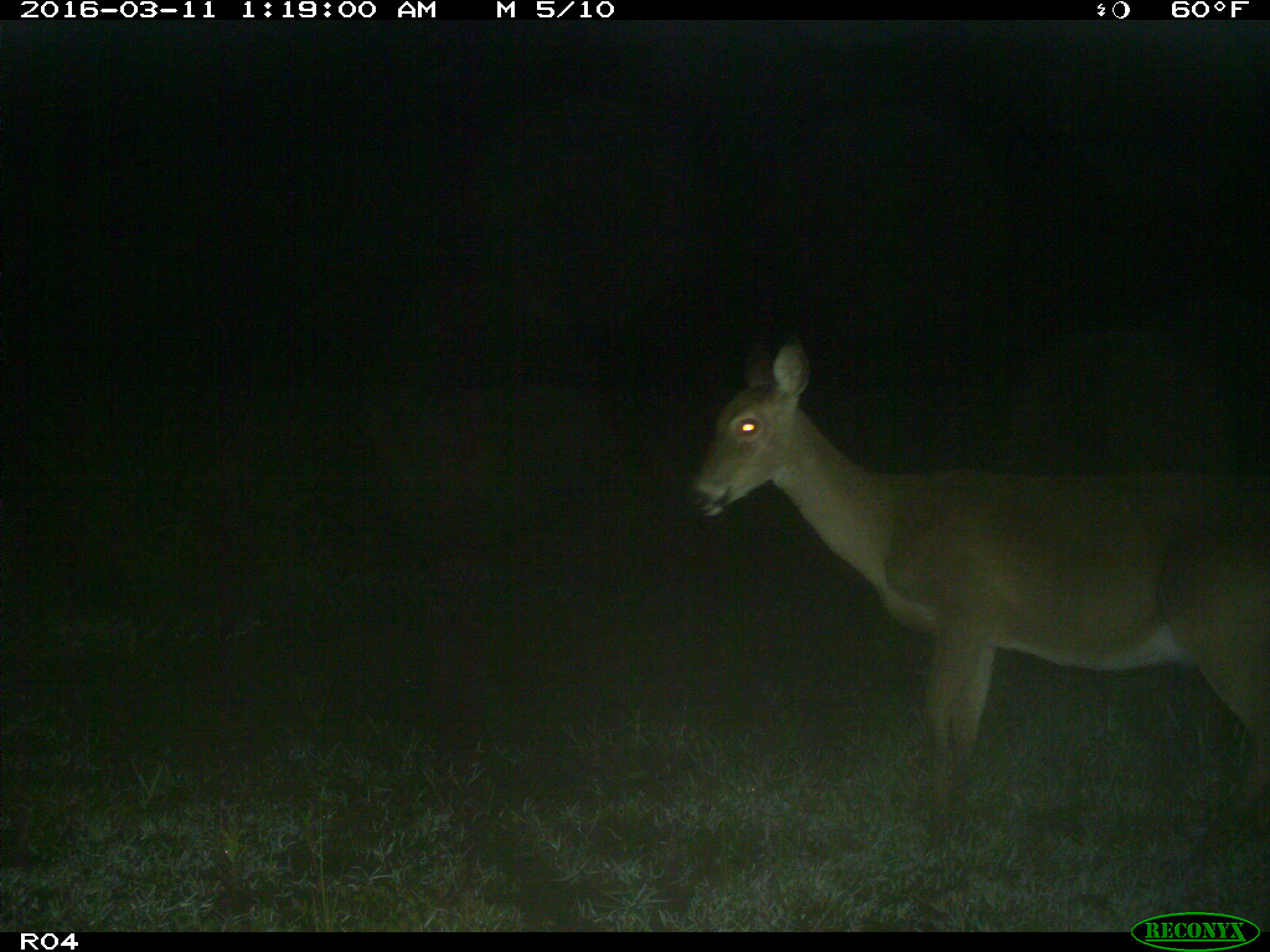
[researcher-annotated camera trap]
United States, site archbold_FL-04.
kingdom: Animalia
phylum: Chordata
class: Mammalia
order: Artiodactyla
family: Cervidae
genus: Odocoileus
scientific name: Odocoileus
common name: deer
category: unidentified deer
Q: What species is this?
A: Unidentified deer (deer) (Odocoileus).